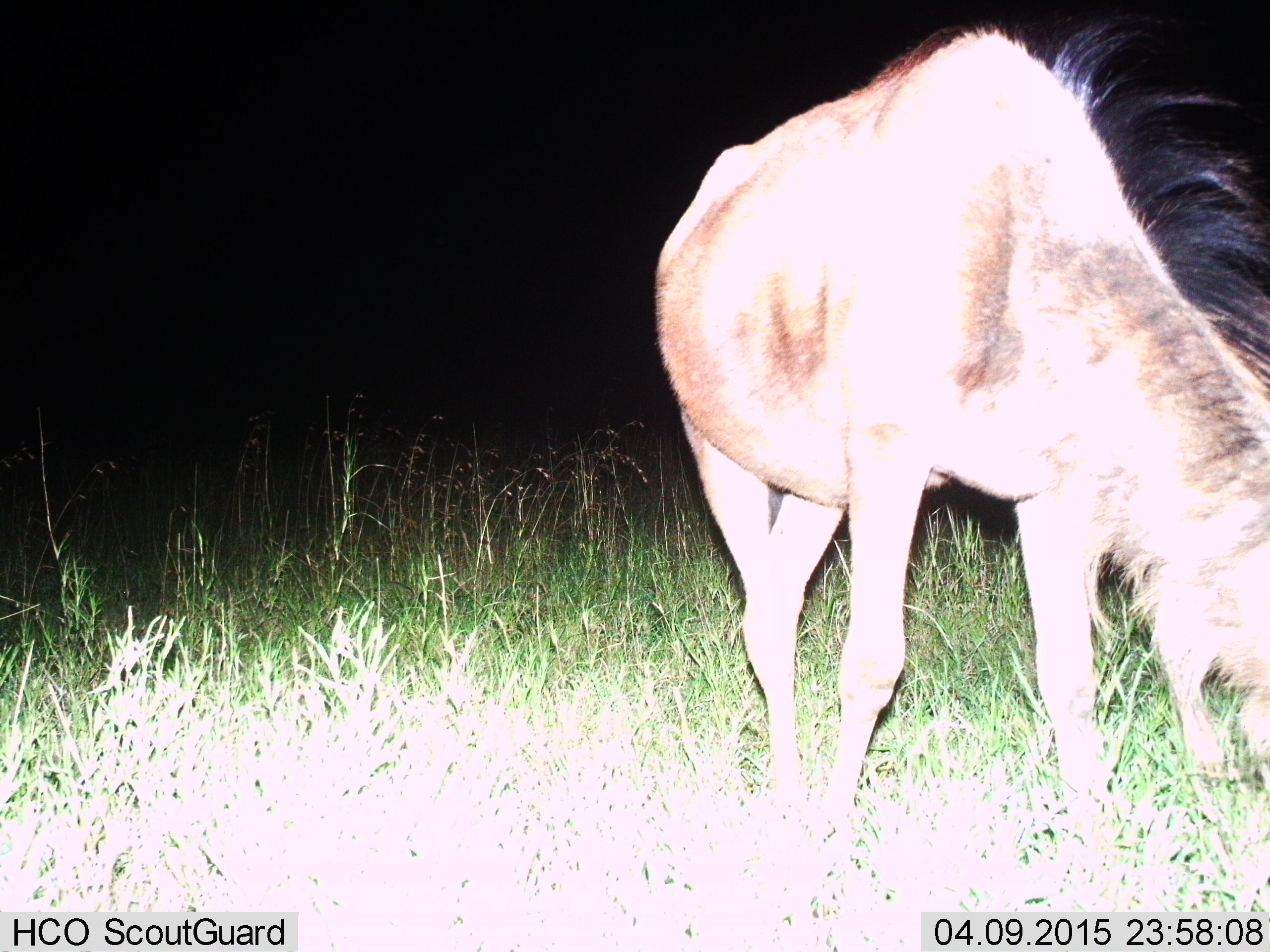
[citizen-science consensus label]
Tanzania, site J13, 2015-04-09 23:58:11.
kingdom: Animalia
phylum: Chordata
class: Mammalia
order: Artiodactyla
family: Bovidae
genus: Connochaetes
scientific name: Connochaetes taurinus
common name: blue wildebeest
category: wildebeest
Wildebeest (blue wildebeest) (Connochaetes taurinus), count 1. Behavior (volunteer vote fractions): standing 30%, resting 0%, moving 10%, interacting 0%. Young present (vote fraction): 10%. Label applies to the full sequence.